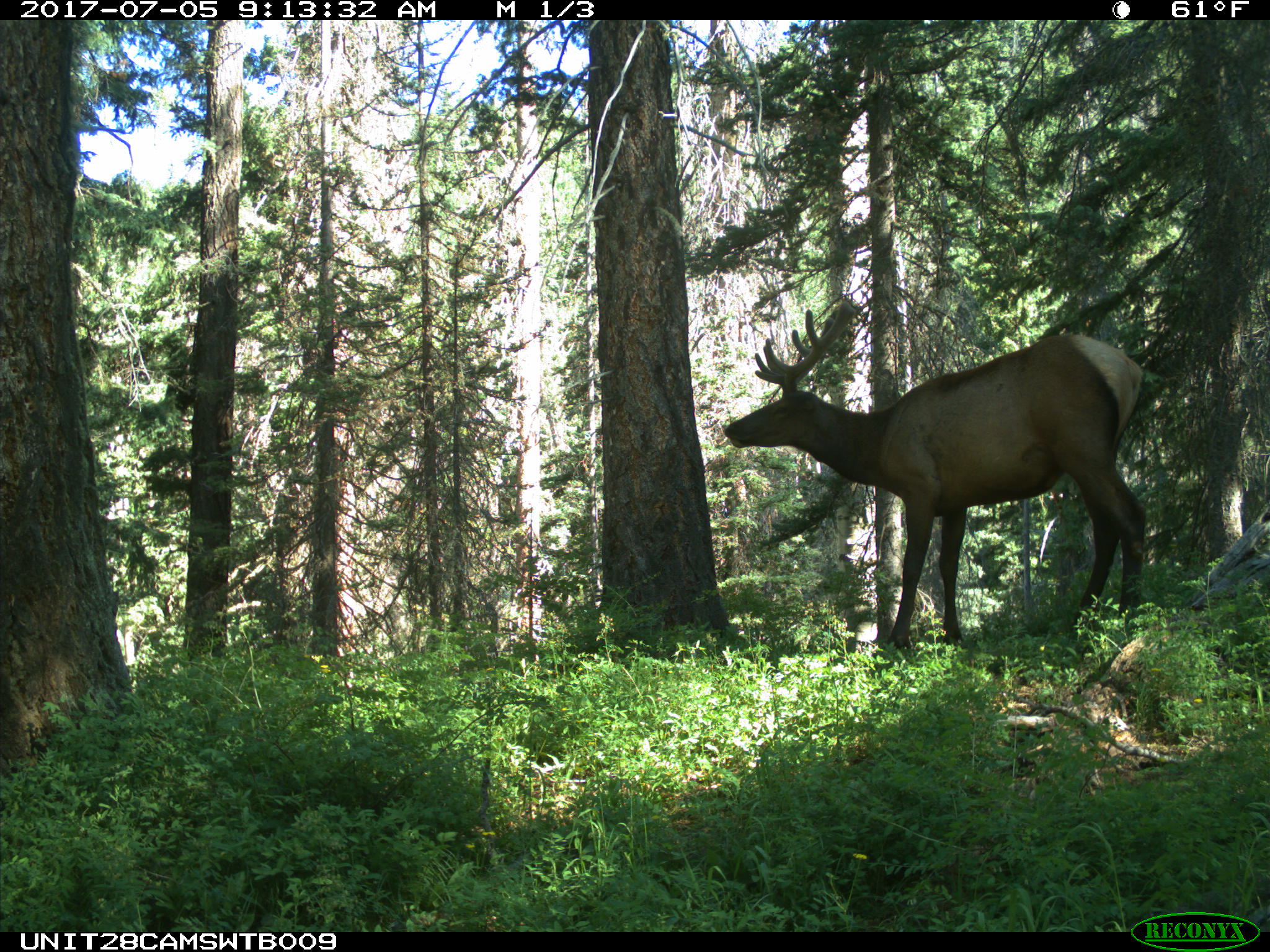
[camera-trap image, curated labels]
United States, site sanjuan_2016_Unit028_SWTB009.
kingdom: Animalia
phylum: Chordata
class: Mammalia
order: Artiodactyla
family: Cervidae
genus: Cervus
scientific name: Cervus elaphus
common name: red deer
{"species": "Cervus elaphus (red deer)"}